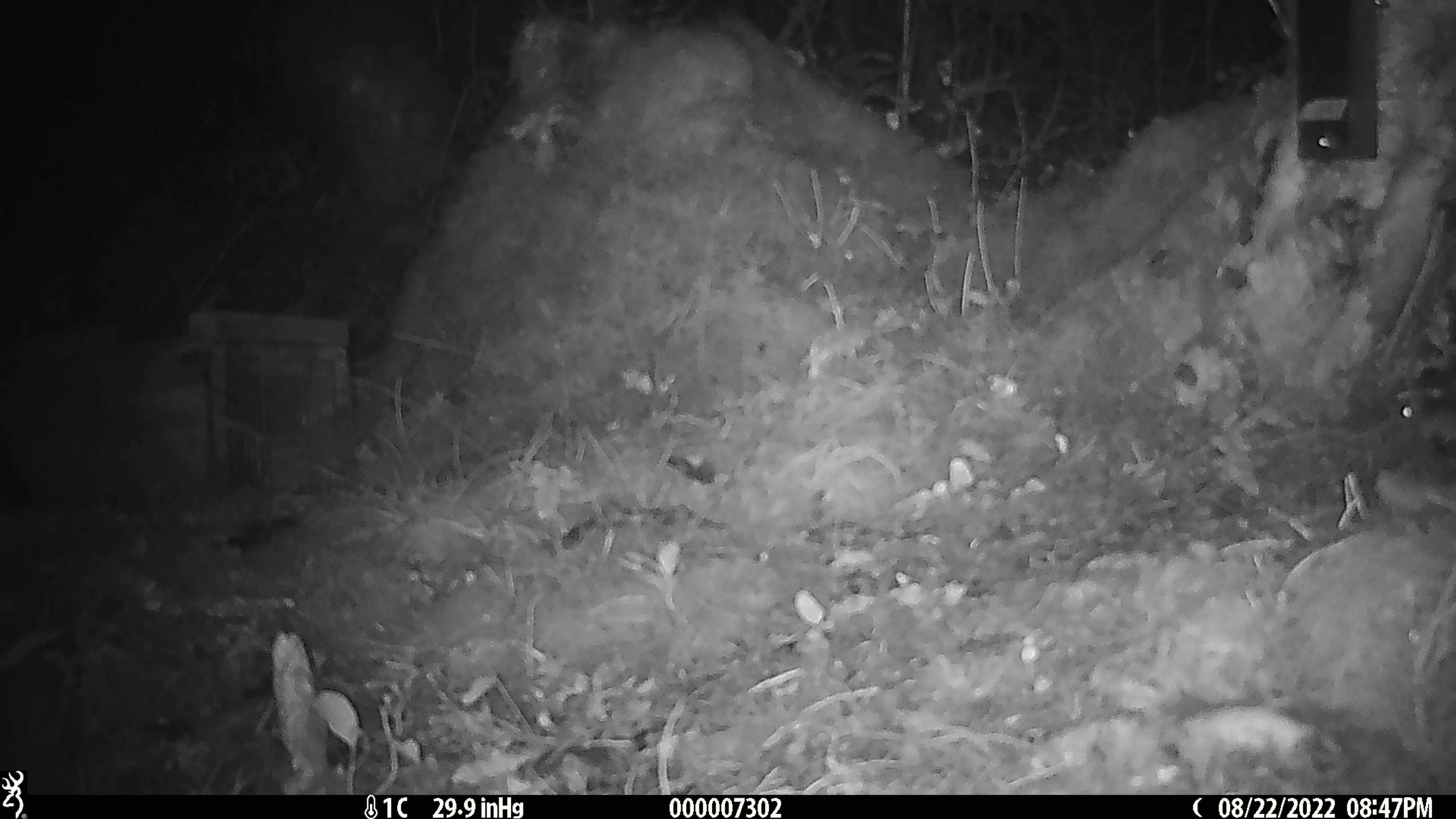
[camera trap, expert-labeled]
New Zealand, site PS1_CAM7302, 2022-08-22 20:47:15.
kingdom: Animalia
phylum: Chordata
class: Mammalia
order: Rodentia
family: Muridae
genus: Mus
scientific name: Mus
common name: mouse